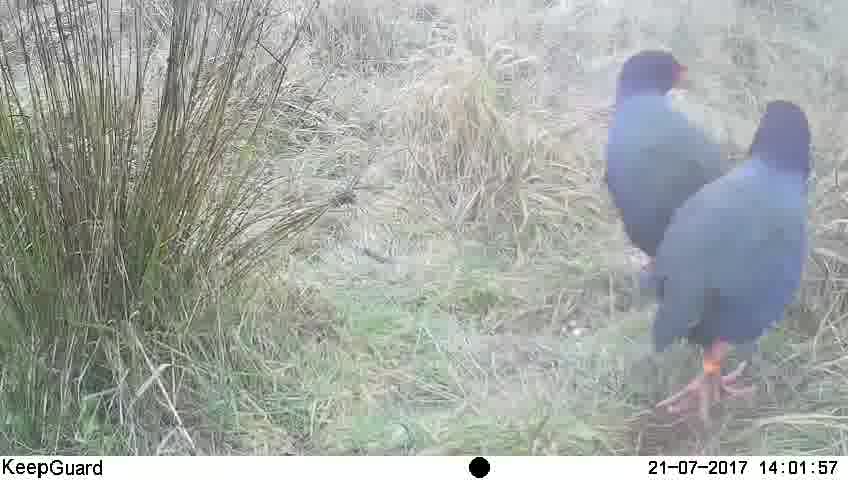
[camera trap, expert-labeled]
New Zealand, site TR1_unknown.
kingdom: Animalia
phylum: Chordata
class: Aves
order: Gruiformes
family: Rallidae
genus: Porphyrio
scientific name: Porphyrio mantelli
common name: takahe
Takahe (Porphyrio mantelli).